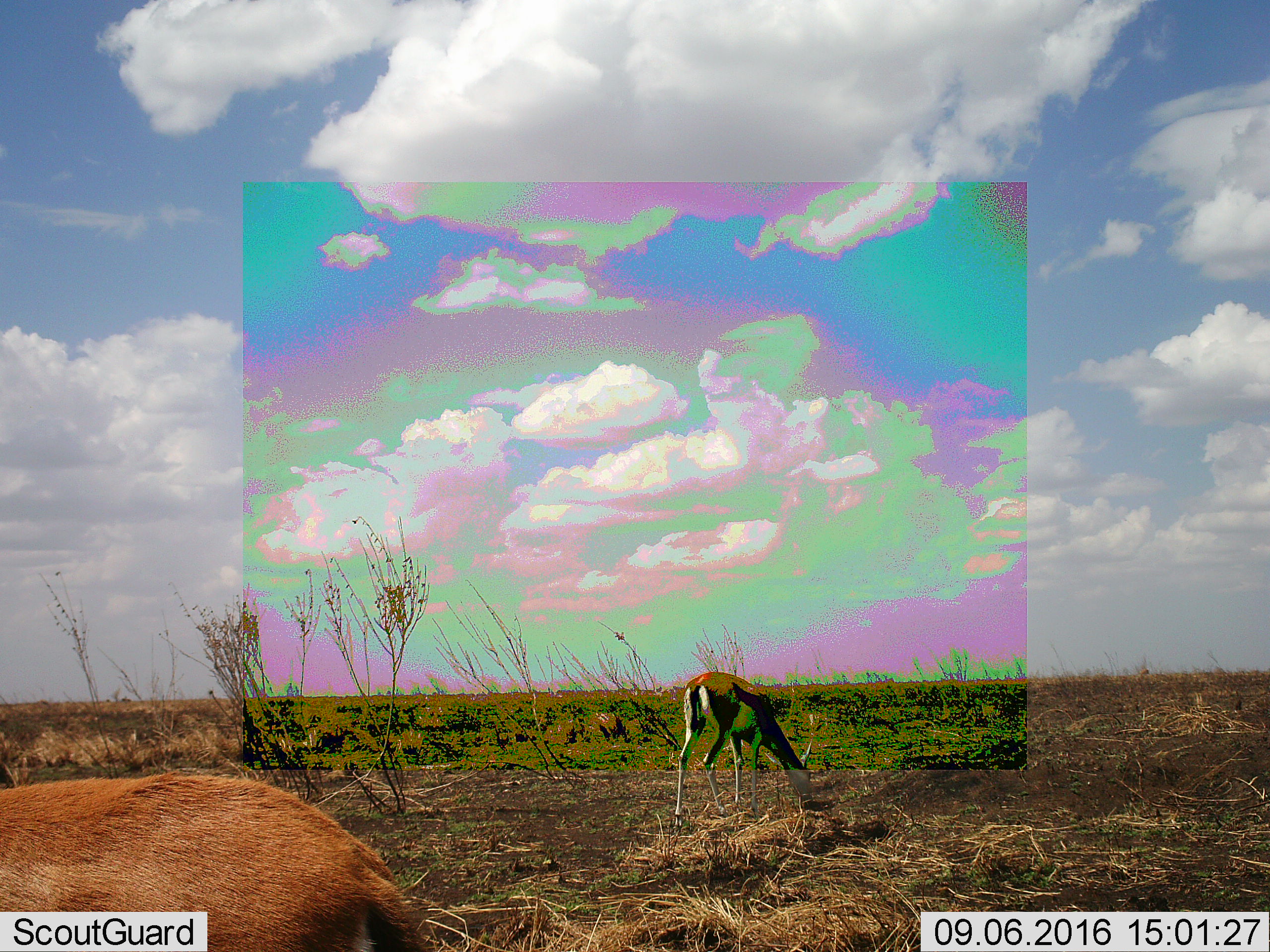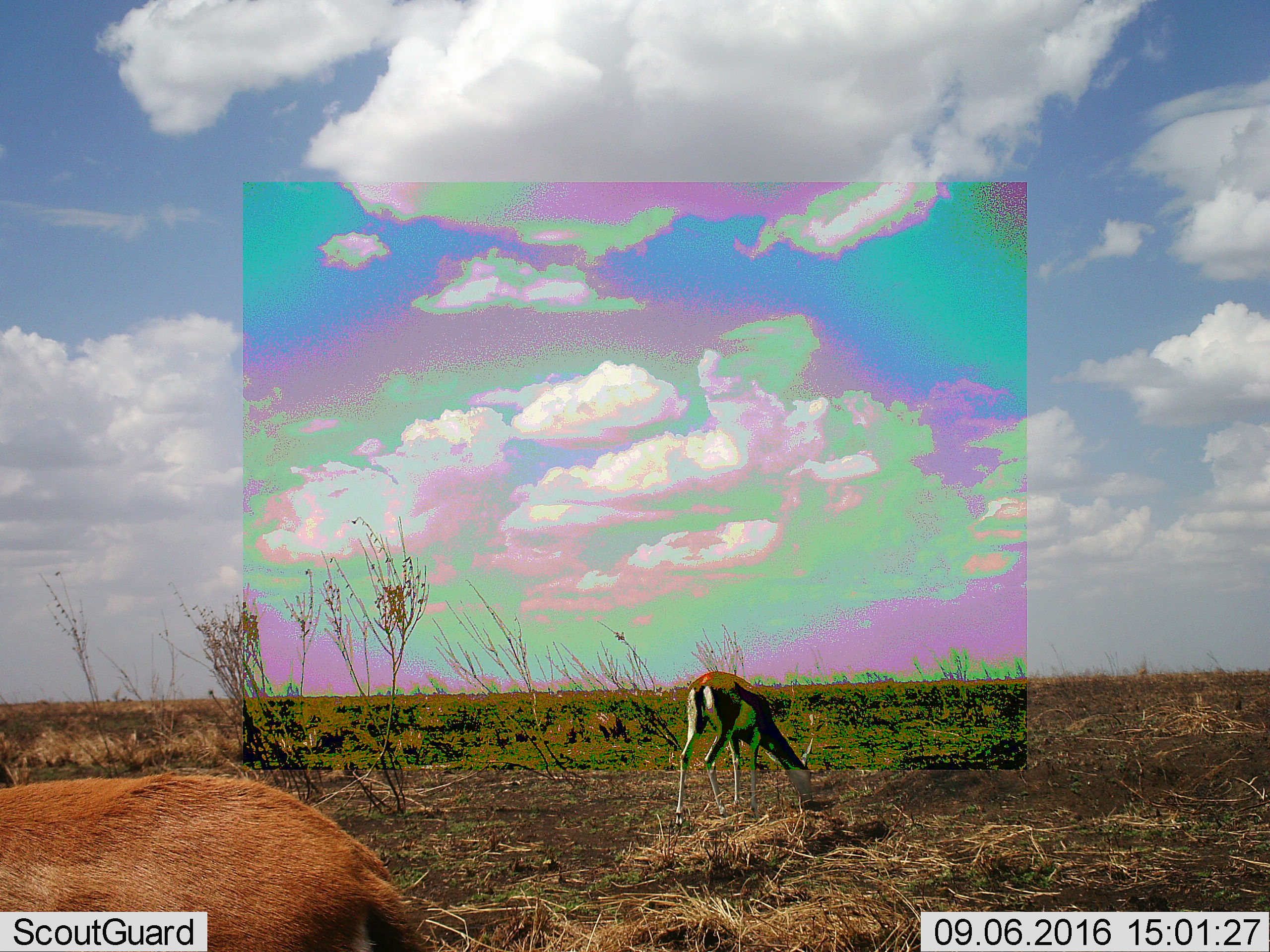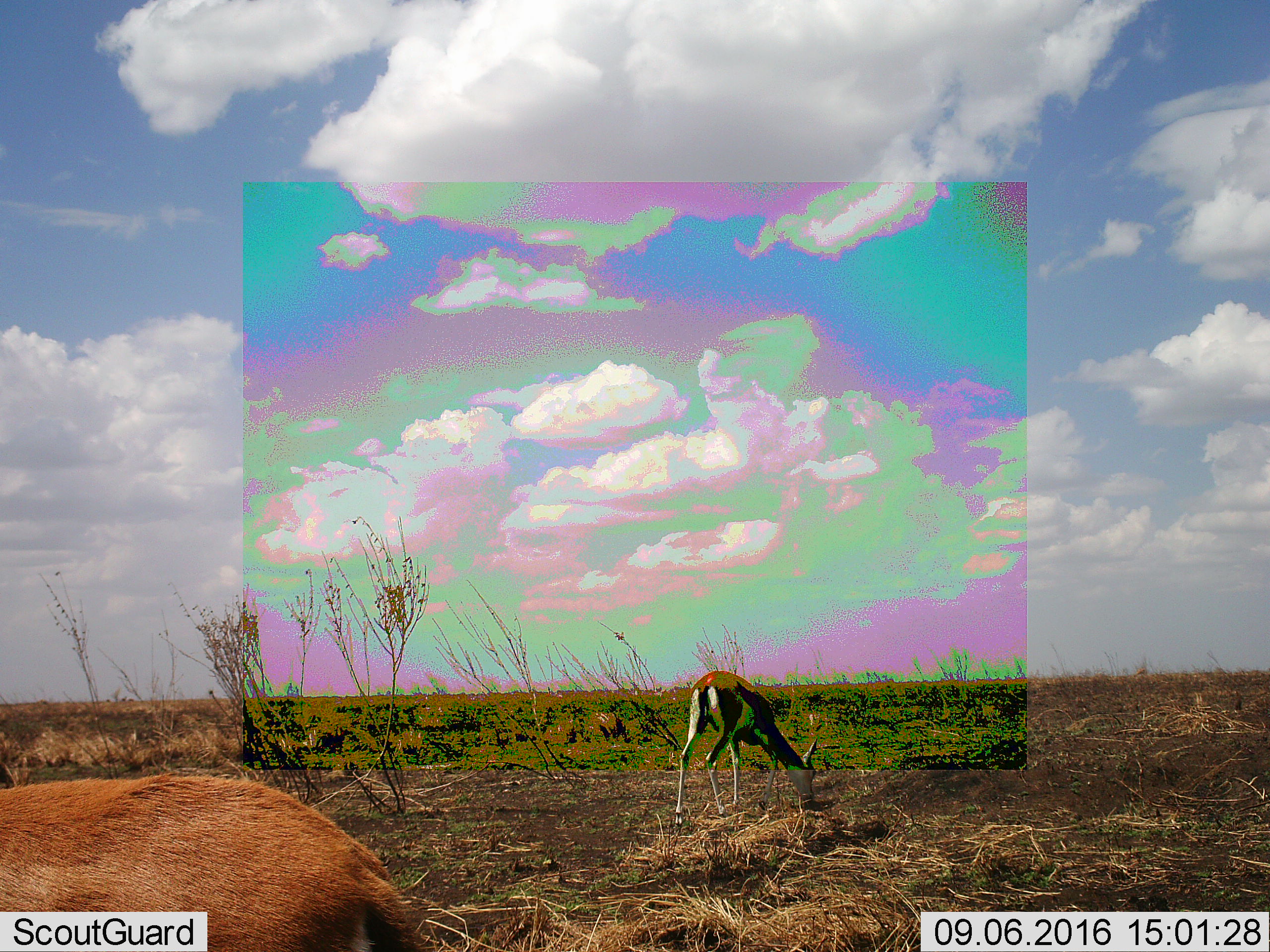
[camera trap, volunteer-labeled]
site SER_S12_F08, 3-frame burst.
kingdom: Animalia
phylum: Chordata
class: Mammalia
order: Artiodactyla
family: Bovidae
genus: Eudorcas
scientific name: Eudorcas thomsonii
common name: thomson's gazelle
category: gazellethomsons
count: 2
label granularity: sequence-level